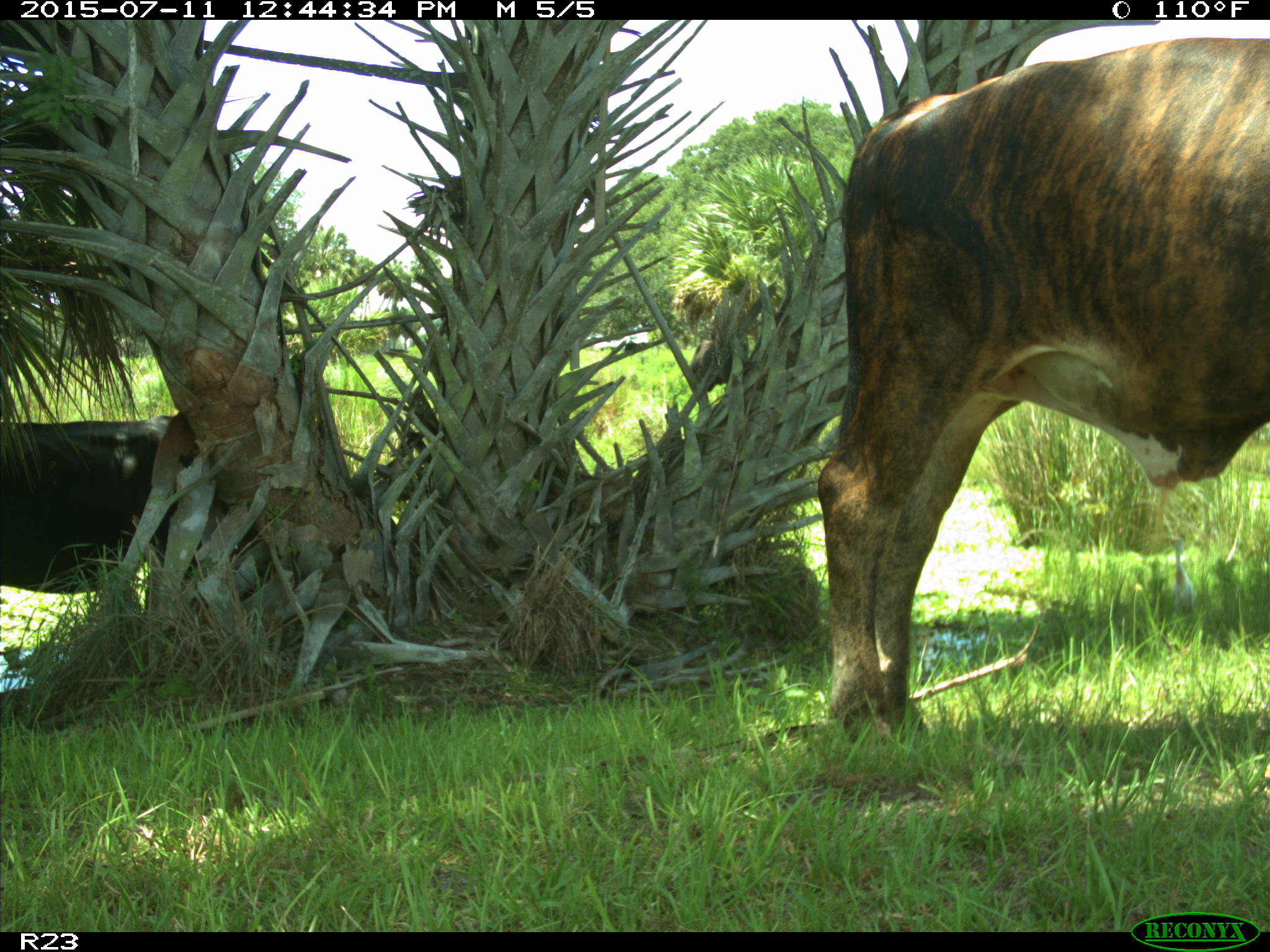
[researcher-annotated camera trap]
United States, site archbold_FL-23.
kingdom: Animalia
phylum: Chordata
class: Mammalia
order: Artiodactyla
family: Bovidae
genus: Bos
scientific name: Bos taurus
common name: domestic cow